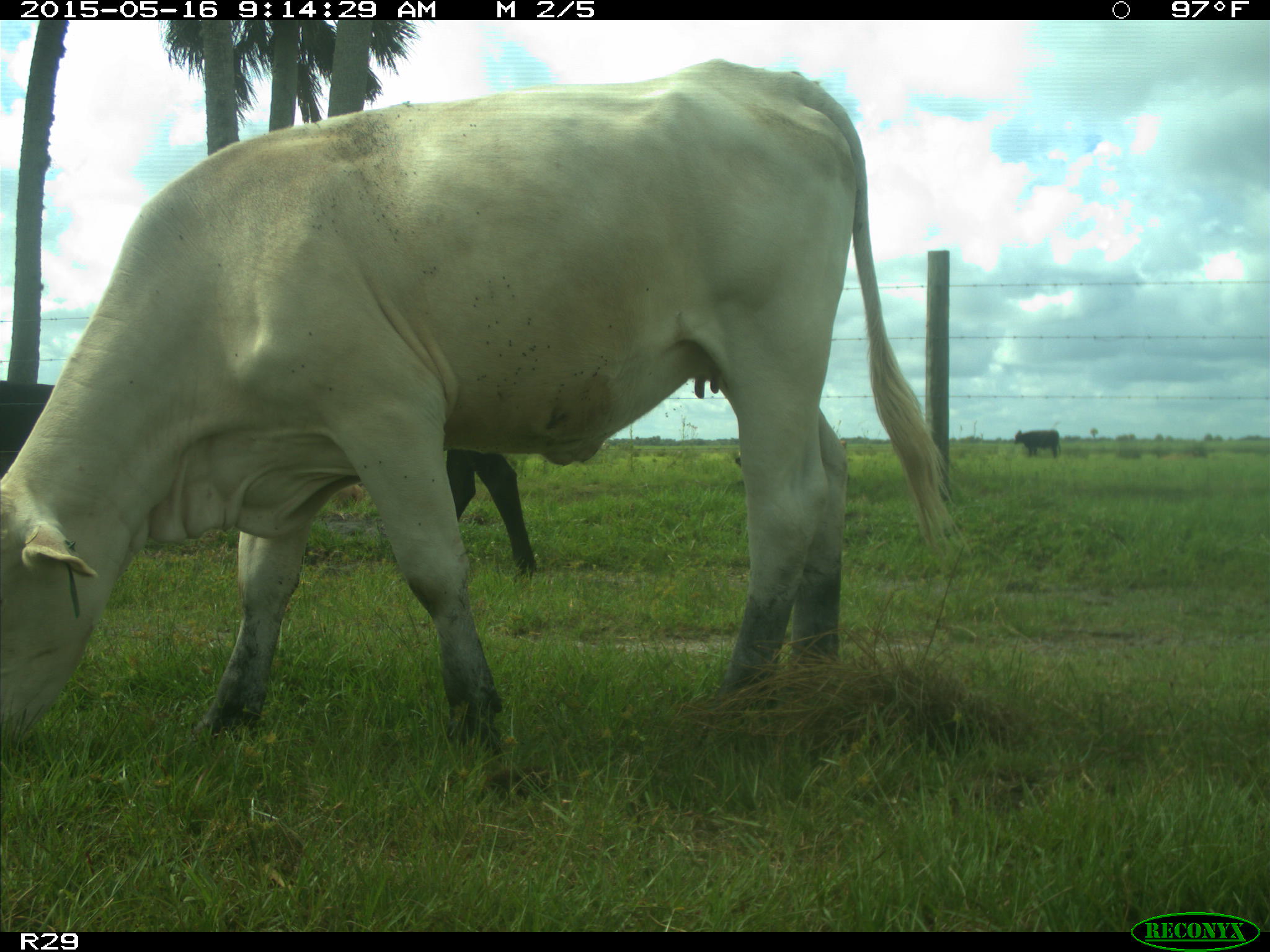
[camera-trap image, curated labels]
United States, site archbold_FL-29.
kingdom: Animalia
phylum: Chordata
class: Mammalia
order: Artiodactyla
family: Bovidae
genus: Bos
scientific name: Bos taurus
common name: domestic cow